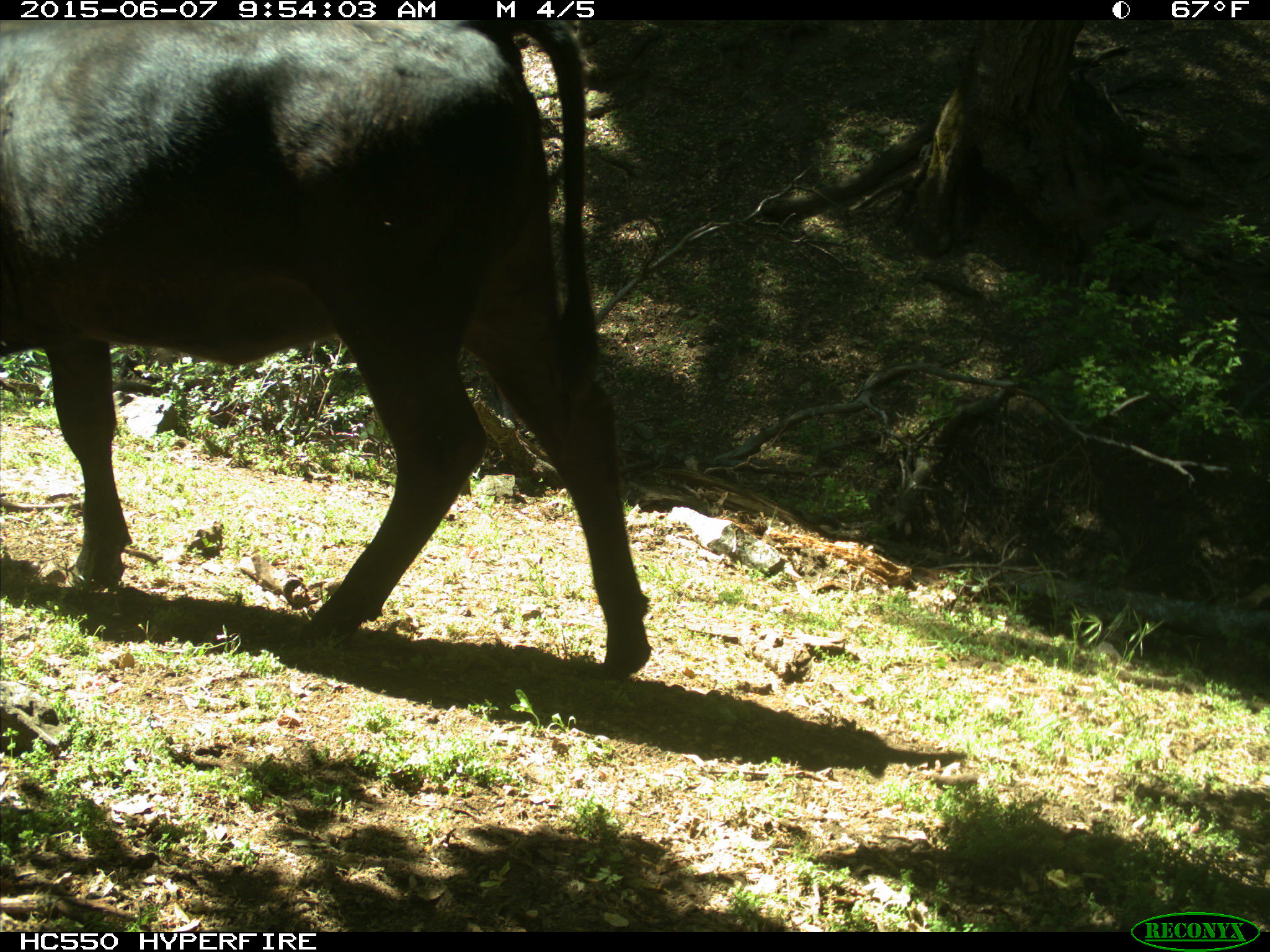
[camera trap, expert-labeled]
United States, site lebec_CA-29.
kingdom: Animalia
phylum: Chordata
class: Mammalia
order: Artiodactyla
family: Bovidae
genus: Bos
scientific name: Bos taurus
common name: domestic cow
Bos taurus (domestic cow).